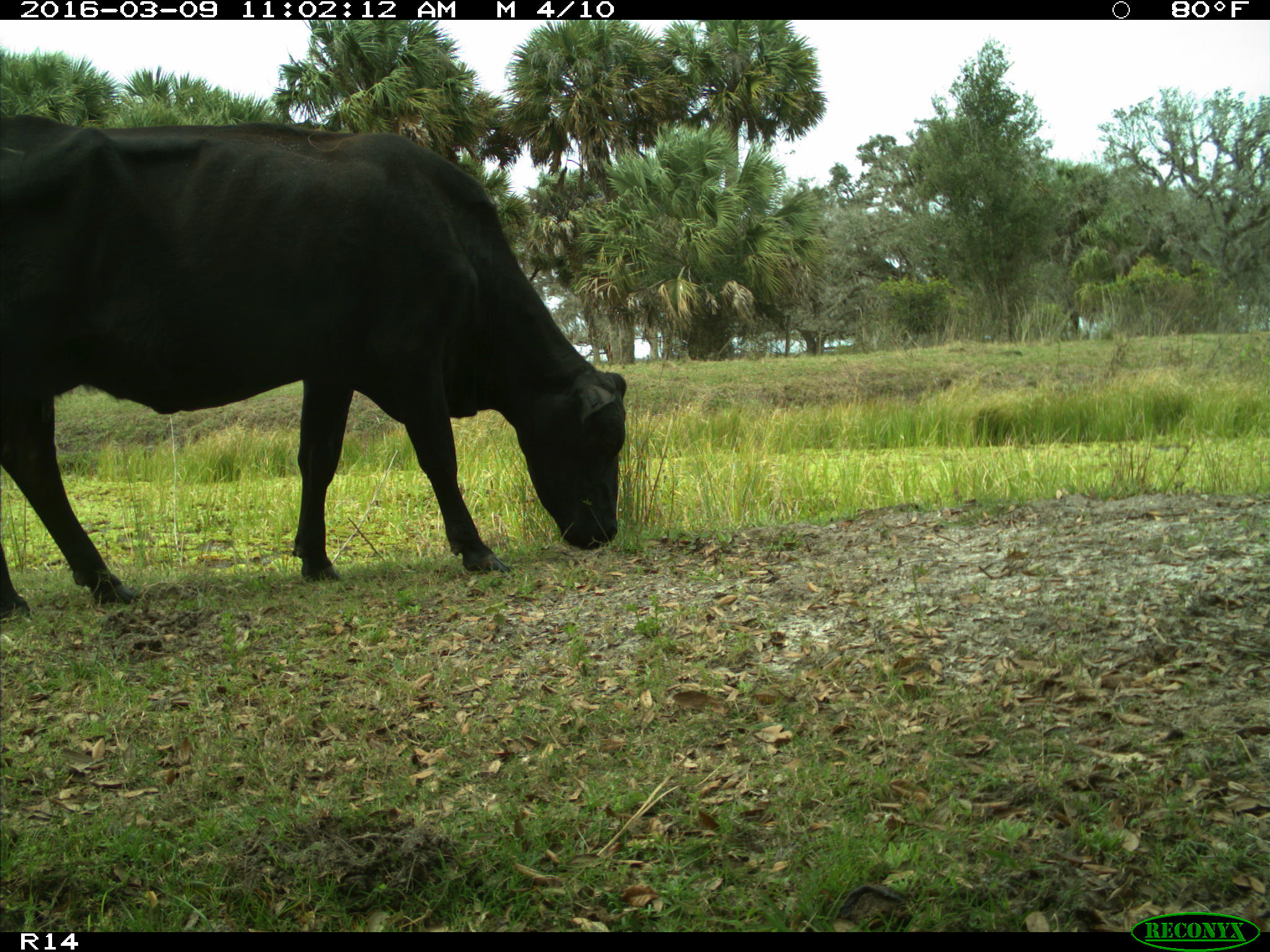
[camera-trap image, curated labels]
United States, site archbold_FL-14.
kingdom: Animalia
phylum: Chordata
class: Mammalia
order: Artiodactyla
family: Bovidae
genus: Bos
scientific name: Bos taurus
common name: domestic cow